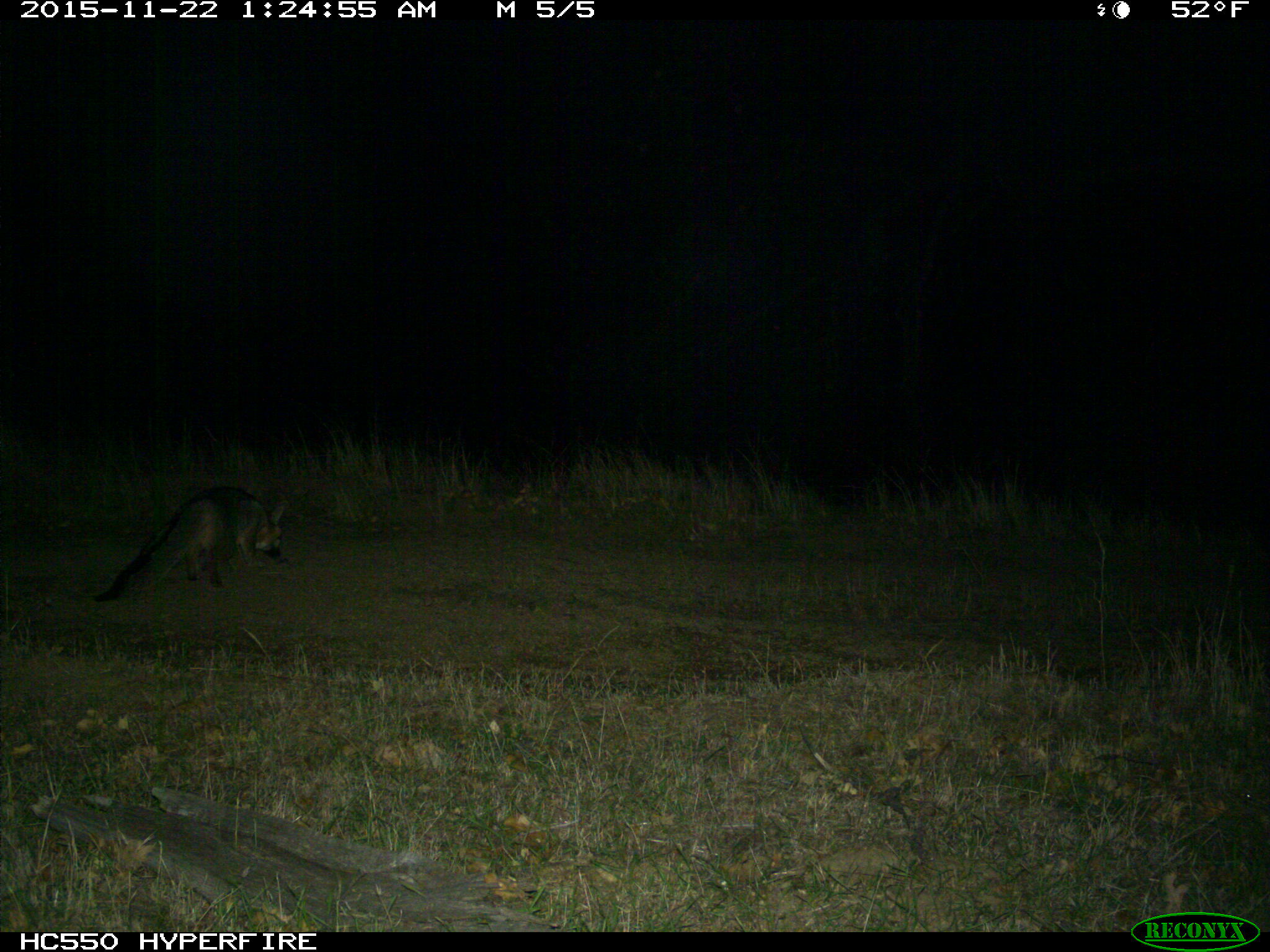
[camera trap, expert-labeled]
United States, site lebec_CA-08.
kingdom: Animalia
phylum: Chordata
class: Mammalia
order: Carnivora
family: Canidae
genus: Urocyon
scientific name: Urocyon cinereoargenteus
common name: gray fox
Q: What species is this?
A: Urocyon cinereoargenteus (gray fox).